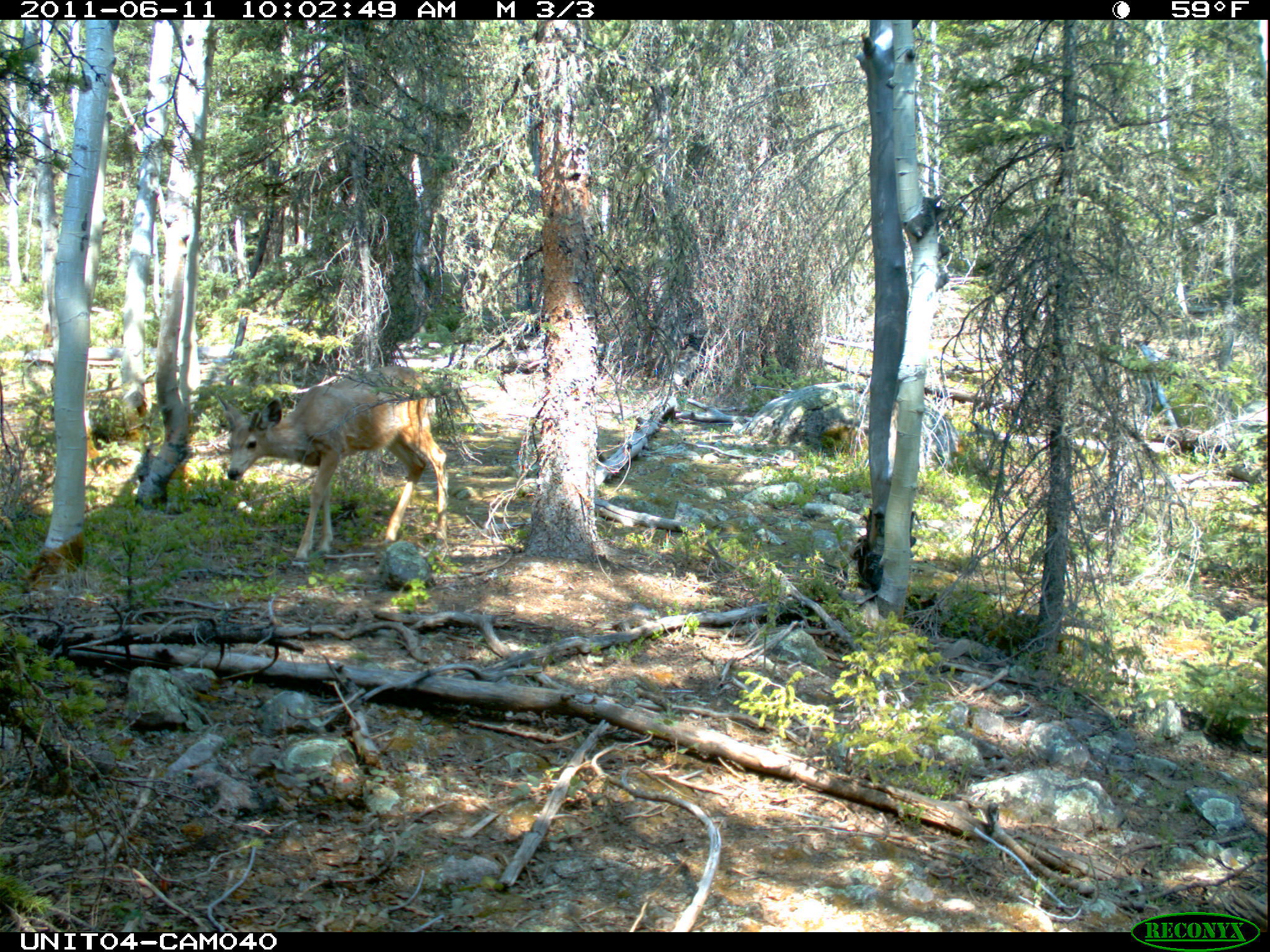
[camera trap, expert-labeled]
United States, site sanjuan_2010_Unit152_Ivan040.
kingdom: Animalia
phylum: Chordata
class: Mammalia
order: Artiodactyla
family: Cervidae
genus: Odocoileus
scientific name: Odocoileus hemionus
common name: mule deer